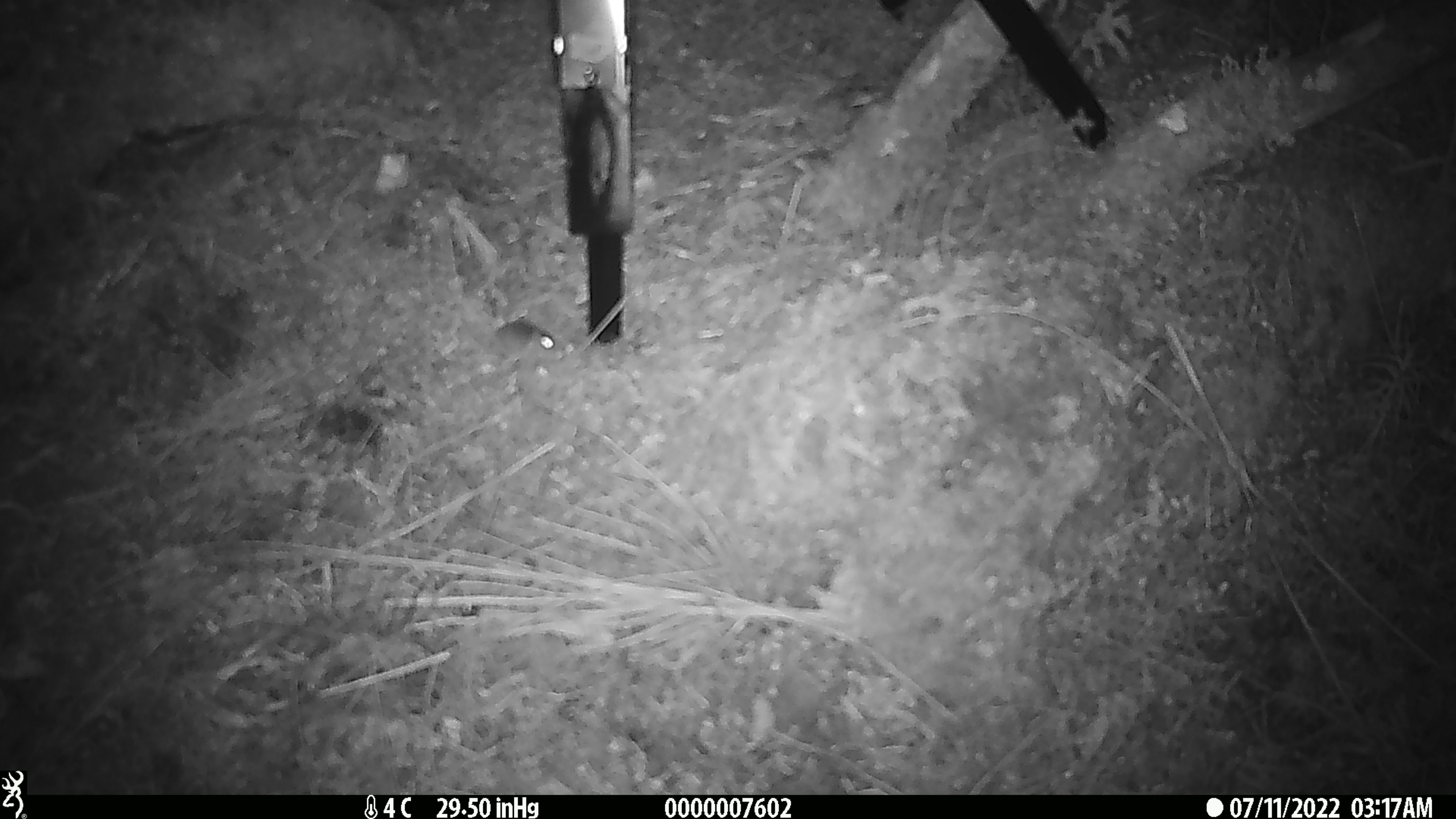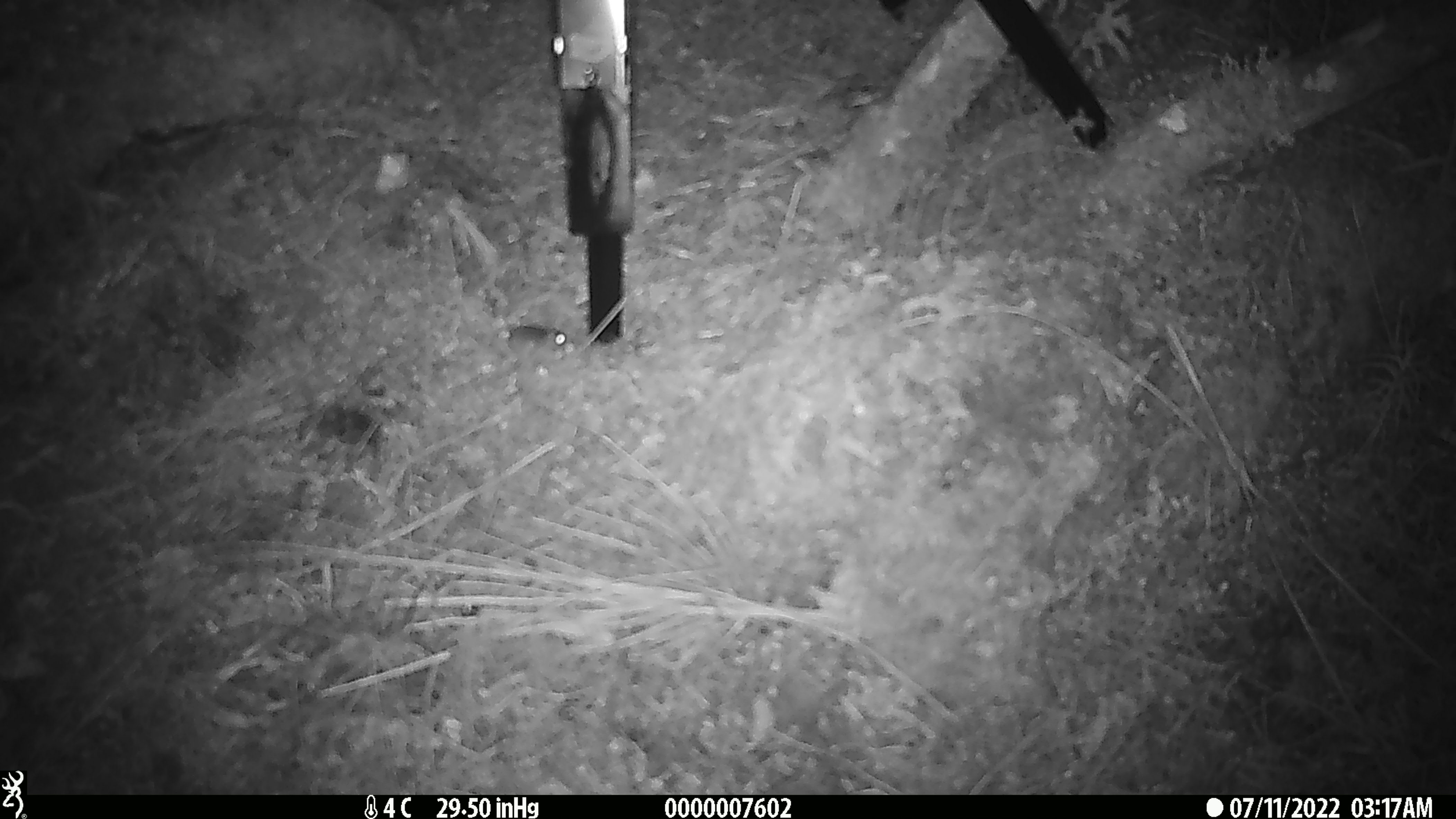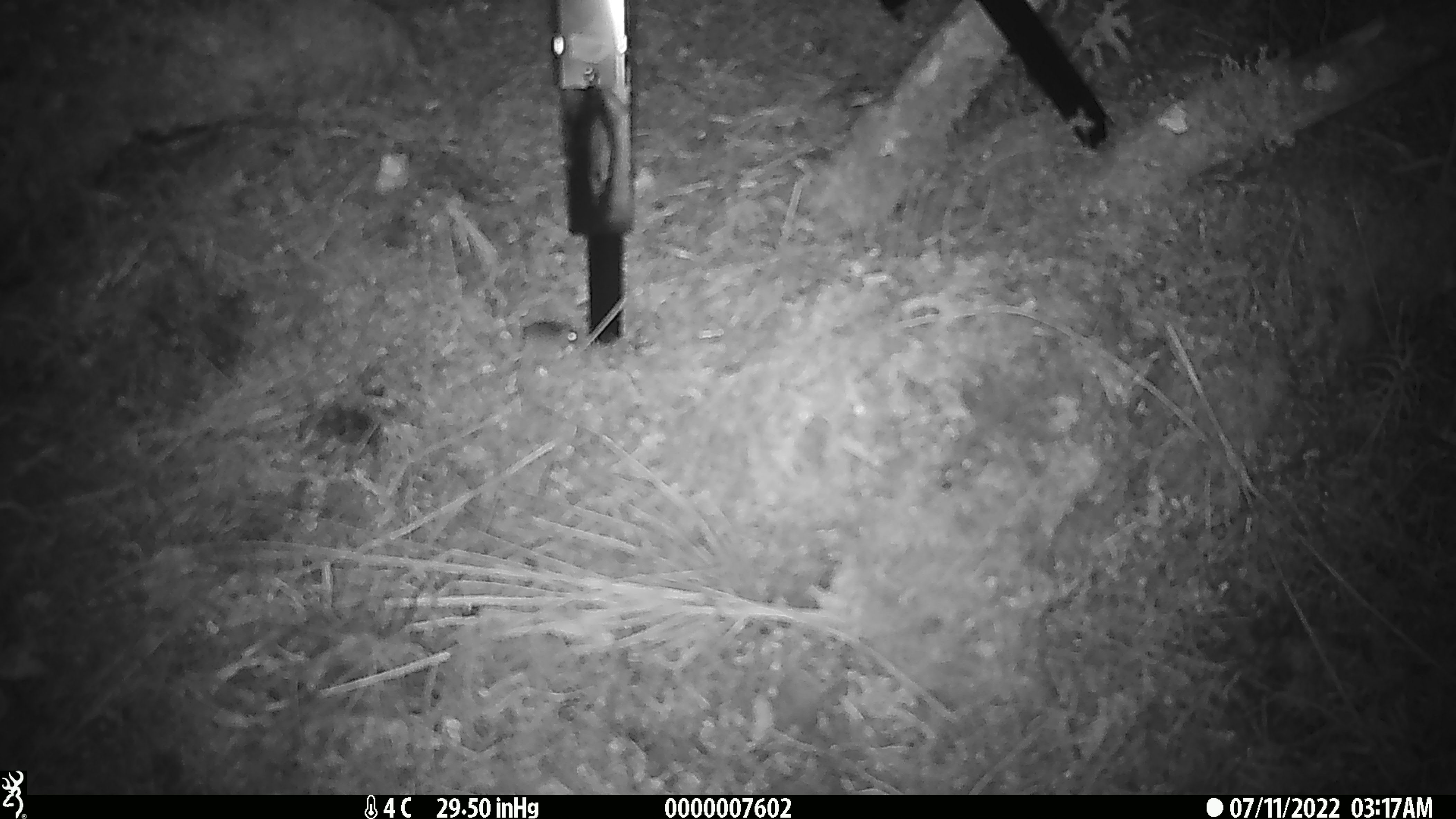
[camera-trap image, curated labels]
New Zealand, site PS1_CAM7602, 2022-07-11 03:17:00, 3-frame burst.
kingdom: Animalia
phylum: Chordata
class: Mammalia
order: Rodentia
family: Muridae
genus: Mus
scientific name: Mus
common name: mouse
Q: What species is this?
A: Mouse (Mus).